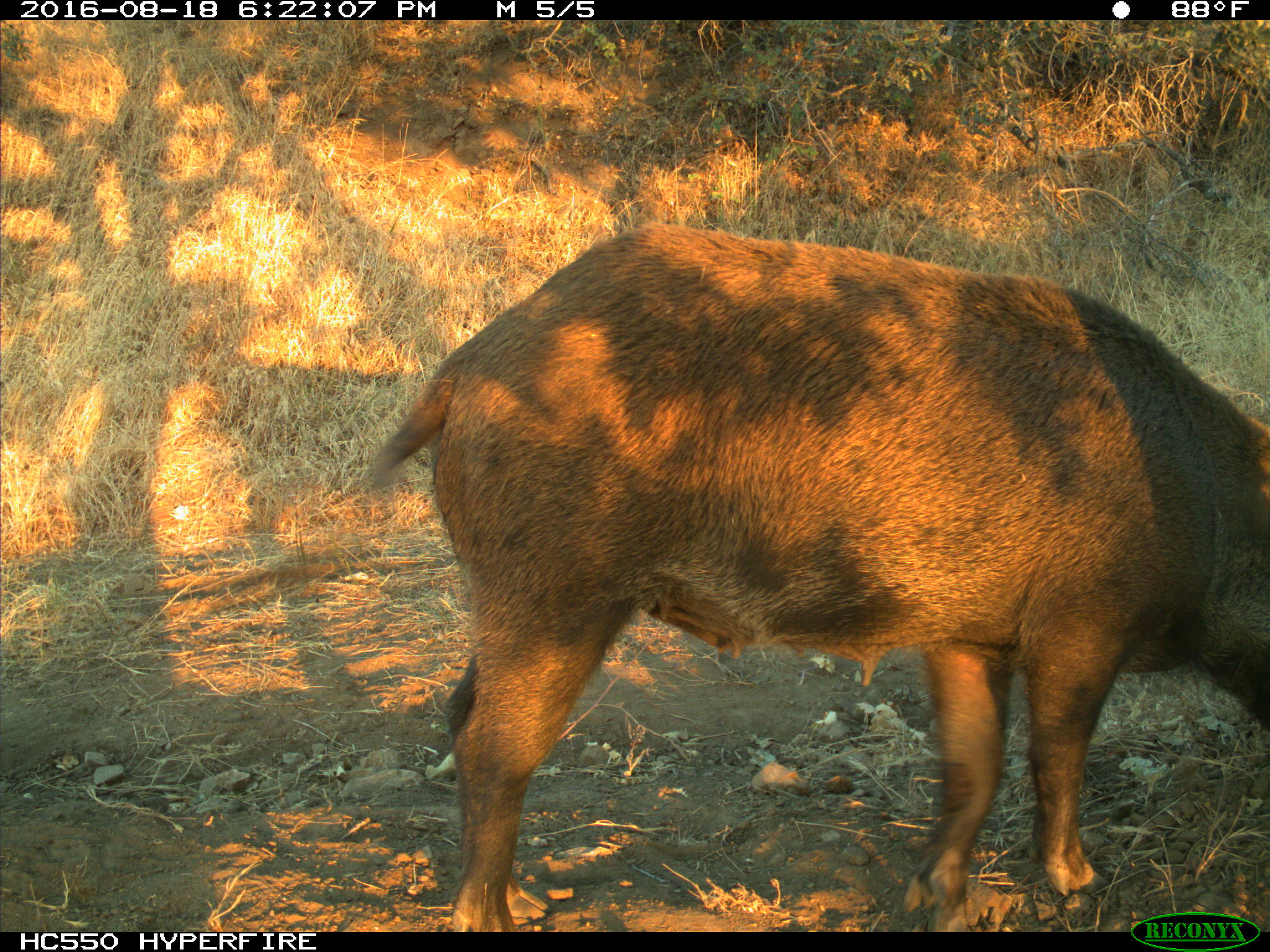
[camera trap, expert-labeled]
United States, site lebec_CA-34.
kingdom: Animalia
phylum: Chordata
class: Mammalia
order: Artiodactyla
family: Suidae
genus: Sus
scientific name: Sus scrofa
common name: wild boar